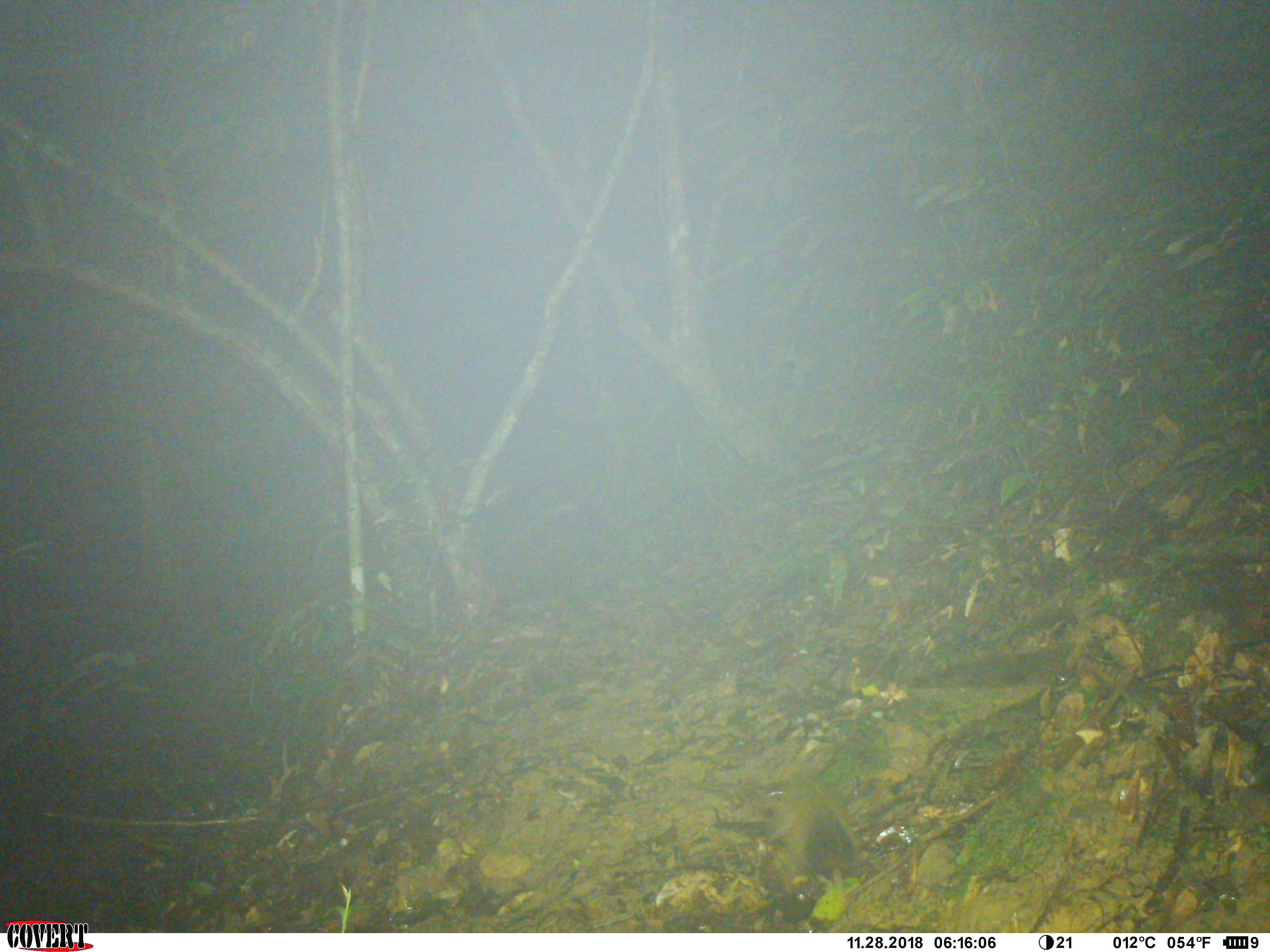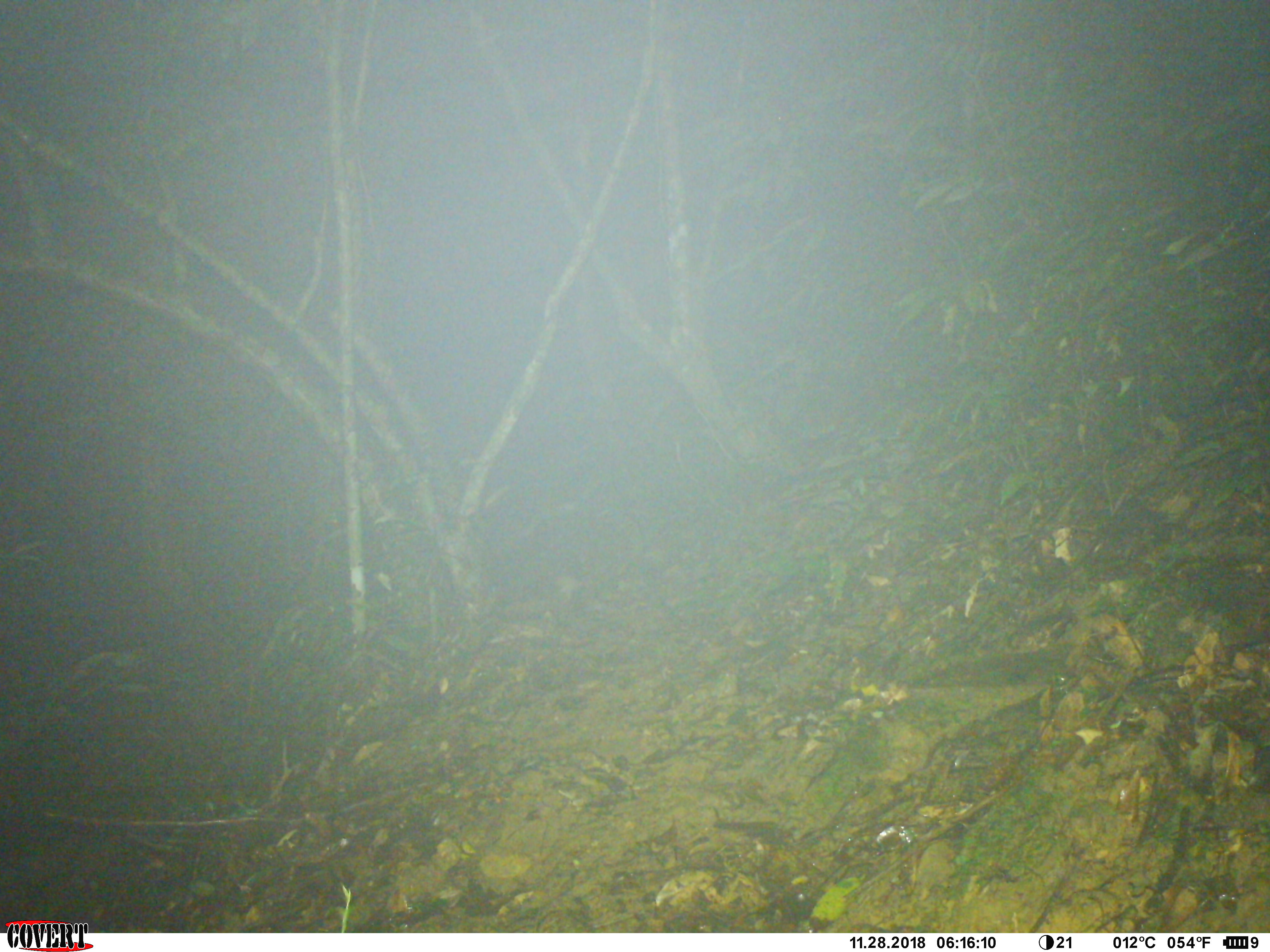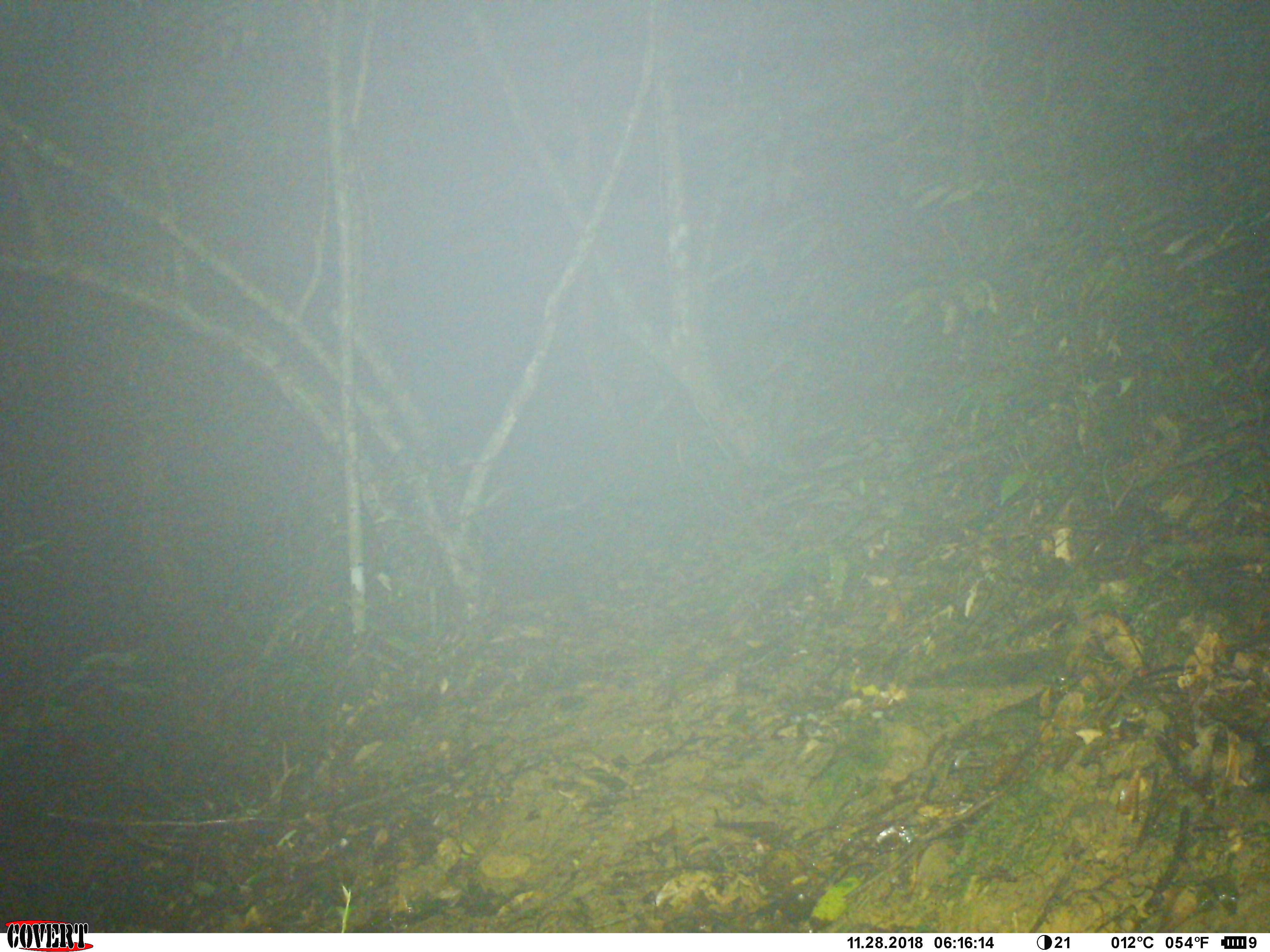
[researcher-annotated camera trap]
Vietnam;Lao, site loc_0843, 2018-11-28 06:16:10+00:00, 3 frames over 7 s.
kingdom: Animalia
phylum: Chordata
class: Mammalia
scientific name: Mammalia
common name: mammal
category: unidentified small mammal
Unidentified small mammal (mammal) (Mammalia). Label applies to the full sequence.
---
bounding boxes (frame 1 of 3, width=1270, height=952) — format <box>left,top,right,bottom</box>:
unidentified small mammal: <box>773,765,857,891</box>